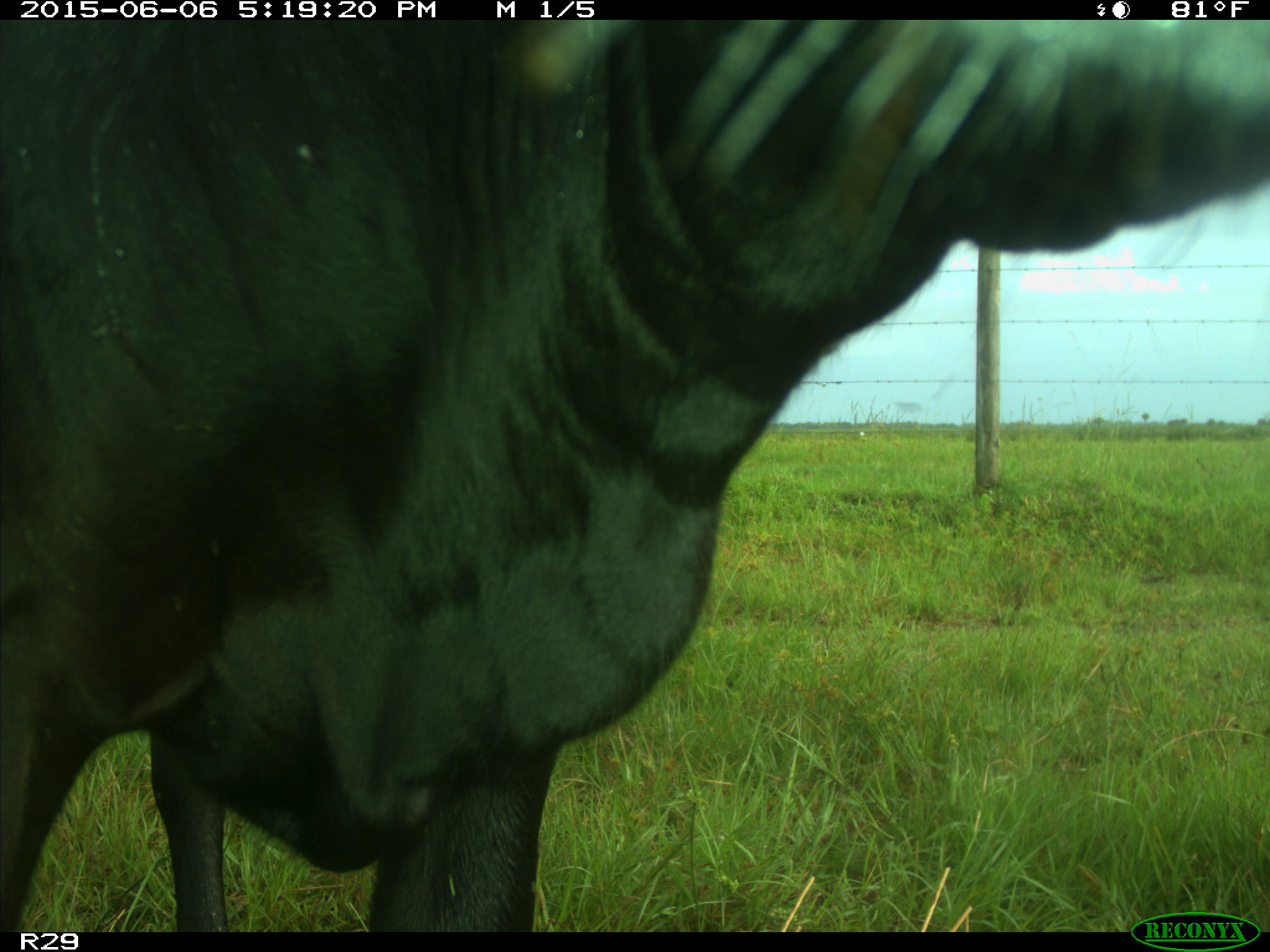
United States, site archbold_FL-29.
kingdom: Animalia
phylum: Chordata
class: Mammalia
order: Artiodactyla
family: Bovidae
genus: Bos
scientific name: Bos taurus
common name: domestic cow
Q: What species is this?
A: Bos taurus (domestic cow).